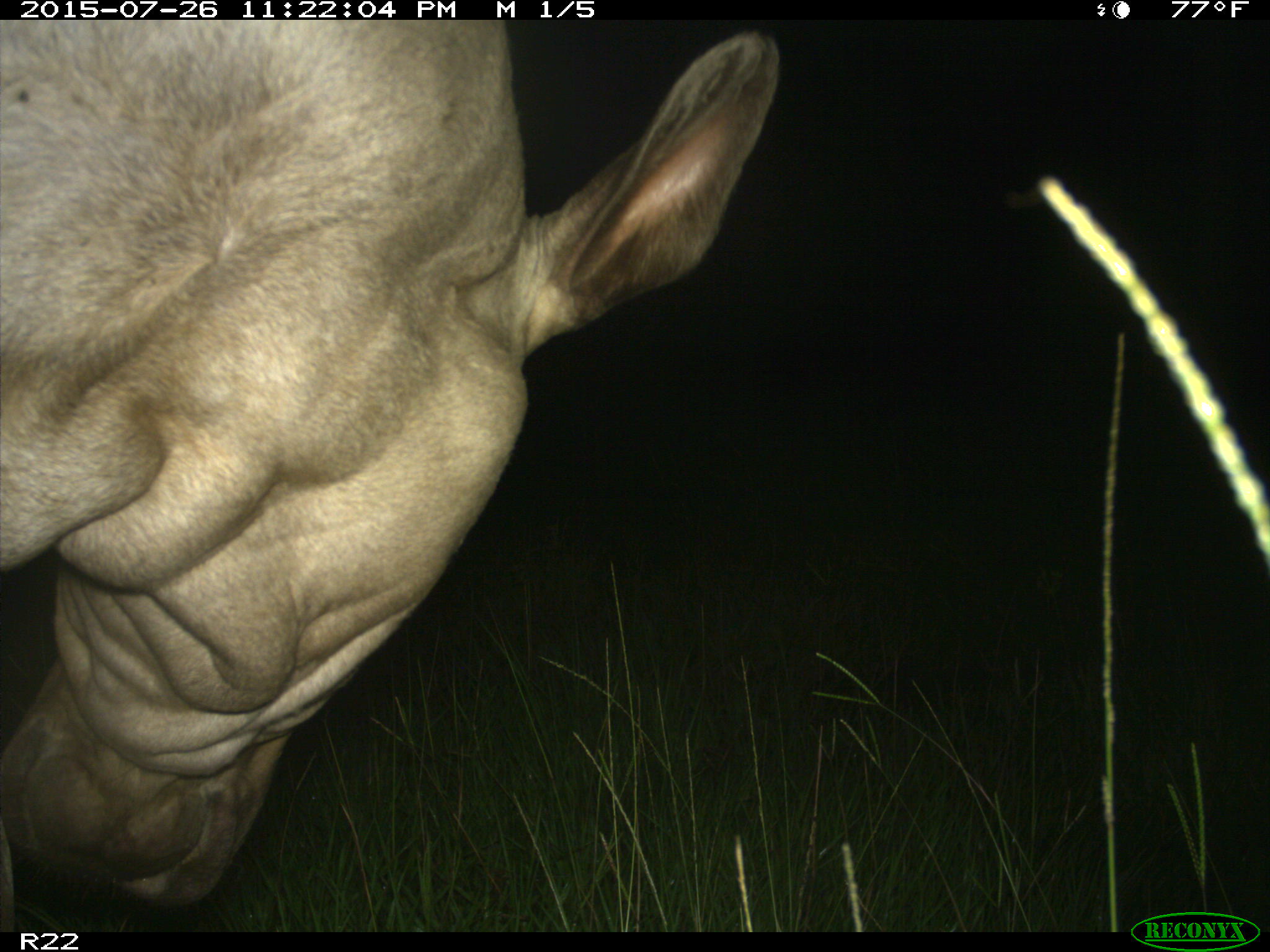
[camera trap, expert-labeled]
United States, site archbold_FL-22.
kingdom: Animalia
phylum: Chordata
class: Mammalia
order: Artiodactyla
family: Bovidae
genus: Bos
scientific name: Bos taurus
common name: domestic cow